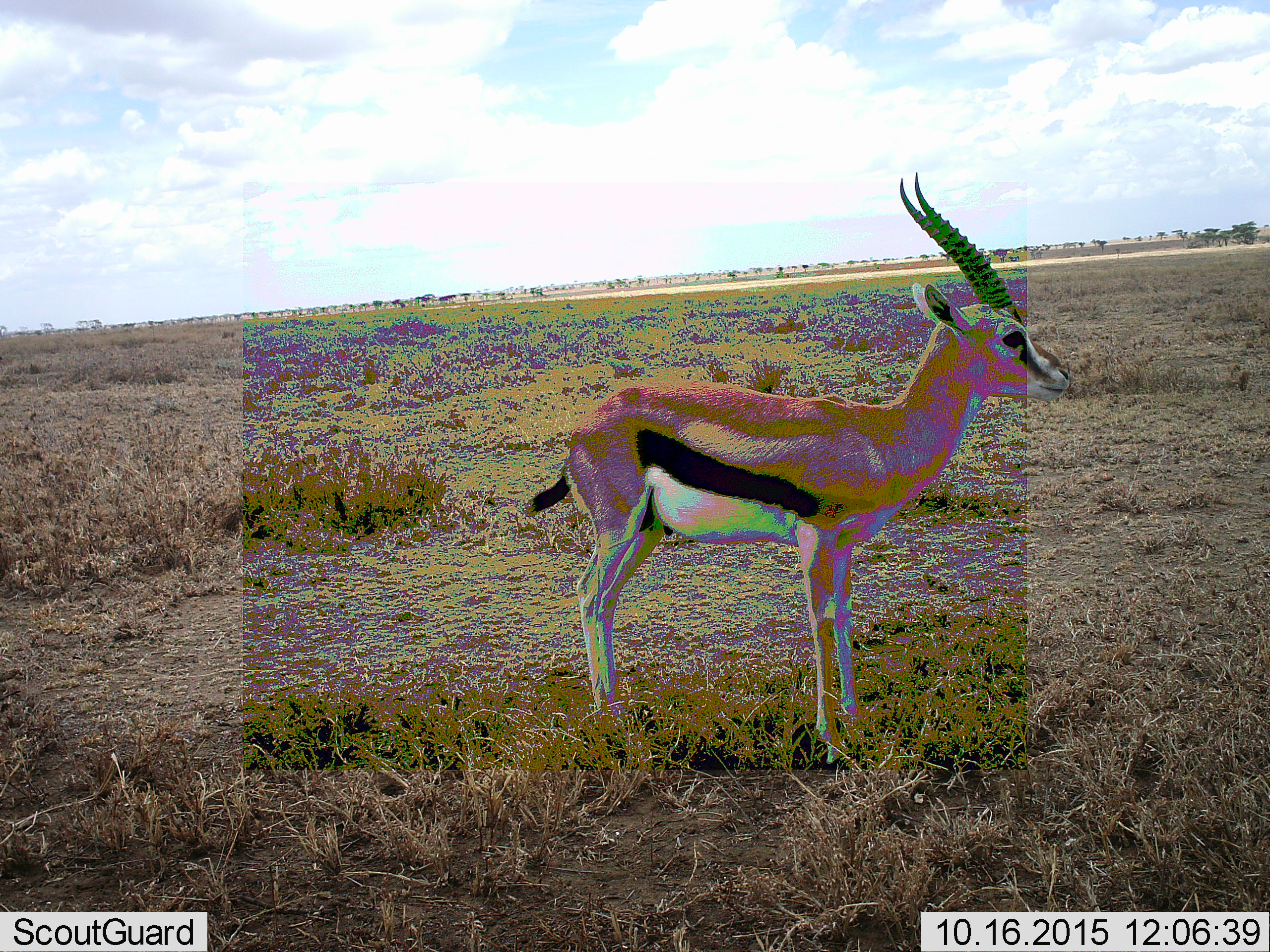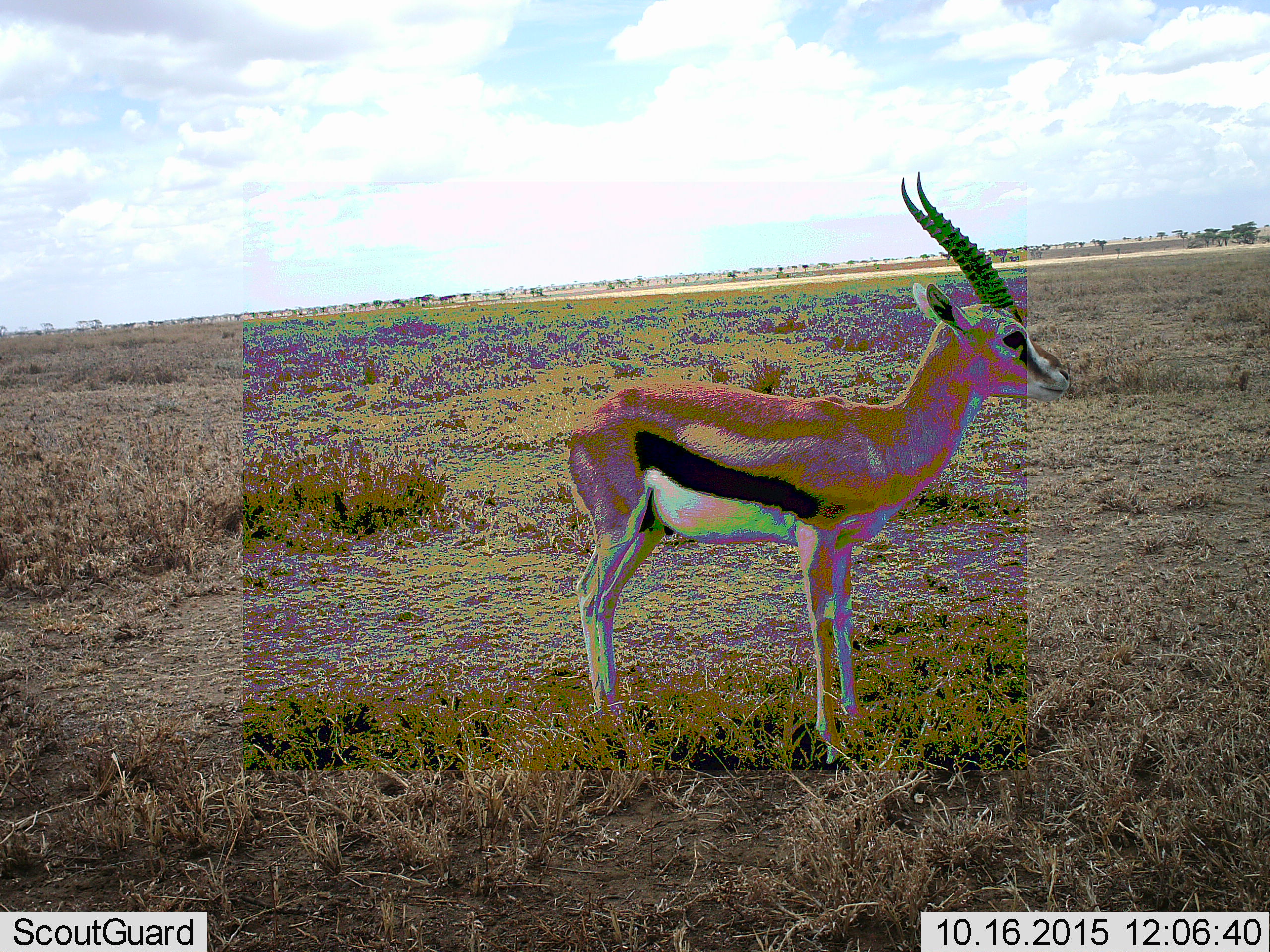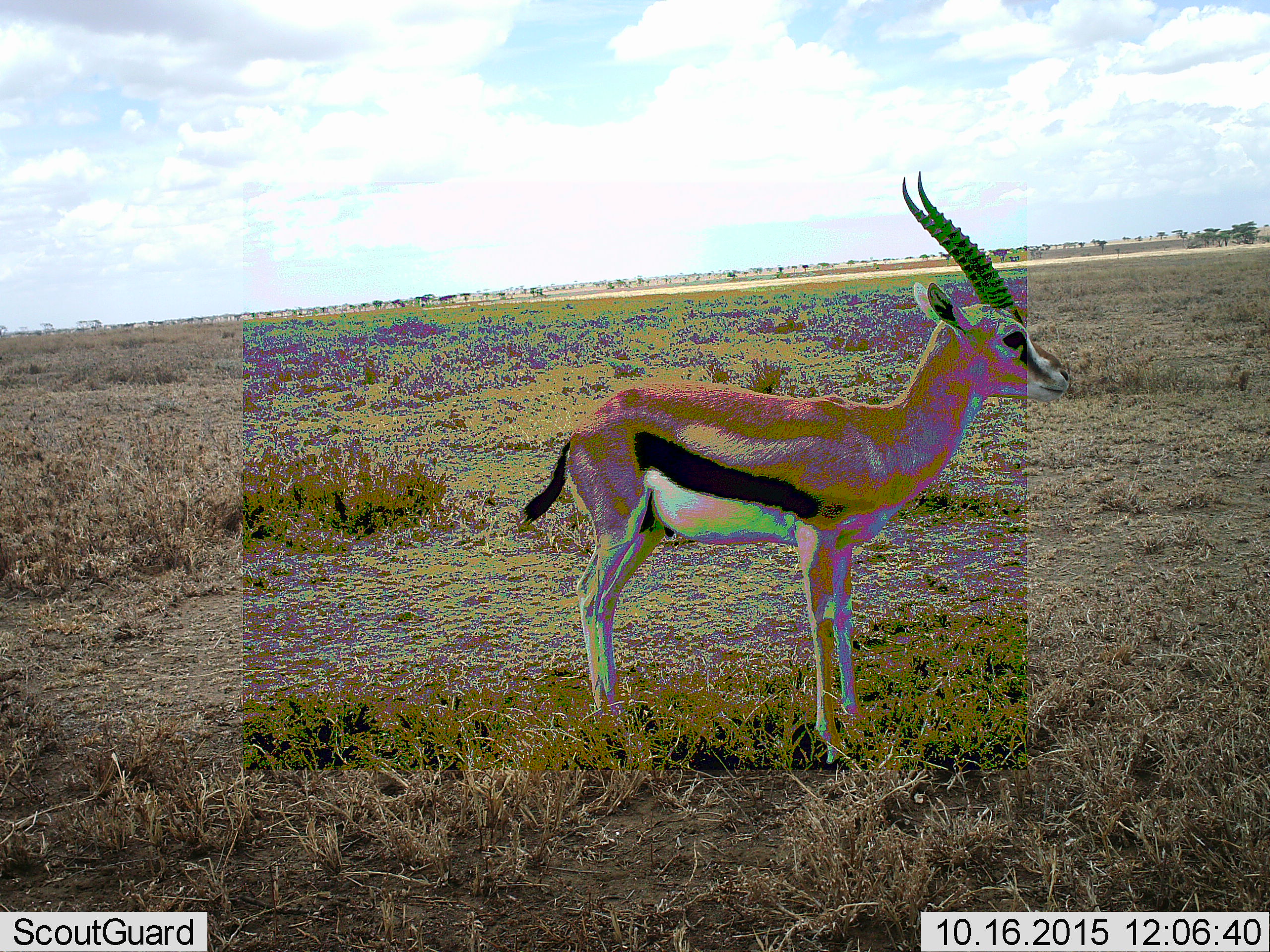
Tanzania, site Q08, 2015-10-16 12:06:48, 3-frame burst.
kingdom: Animalia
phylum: Chordata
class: Mammalia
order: Artiodactyla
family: Bovidae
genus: Eudorcas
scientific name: Eudorcas thomsonii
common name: thomson's gazelle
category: gazellethomsons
Gazellethomsons (thomson's gazelle) (Eudorcas thomsonii), count 1. Behavior (volunteer vote fractions): standing 100%, resting 0%, moving 0%, interacting 0%. Young present (vote fraction): 0%. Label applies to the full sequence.